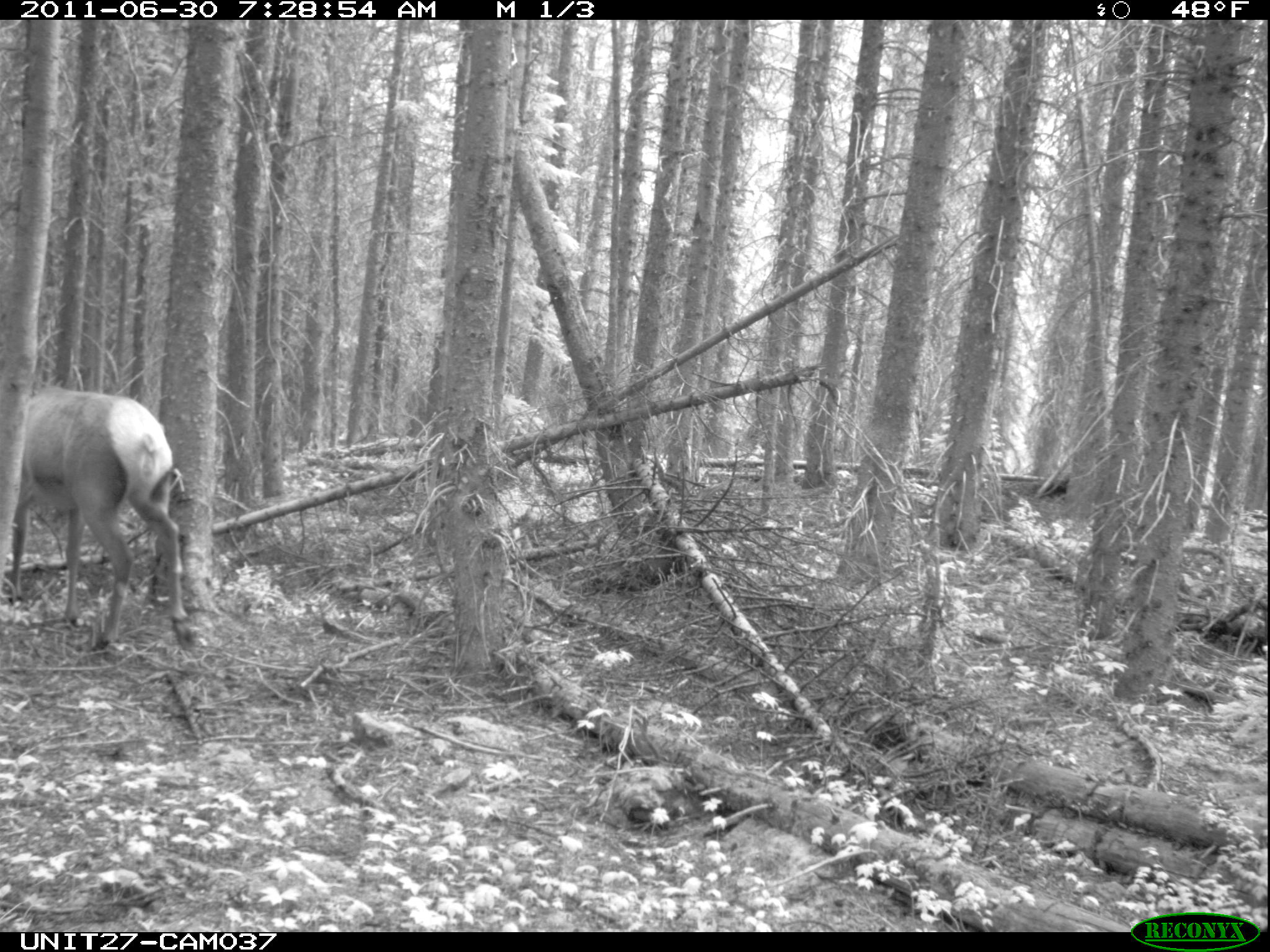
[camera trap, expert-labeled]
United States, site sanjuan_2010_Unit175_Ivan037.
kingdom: Animalia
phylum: Chordata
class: Mammalia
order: Artiodactyla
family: Cervidae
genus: Cervus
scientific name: Cervus elaphus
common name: red deer